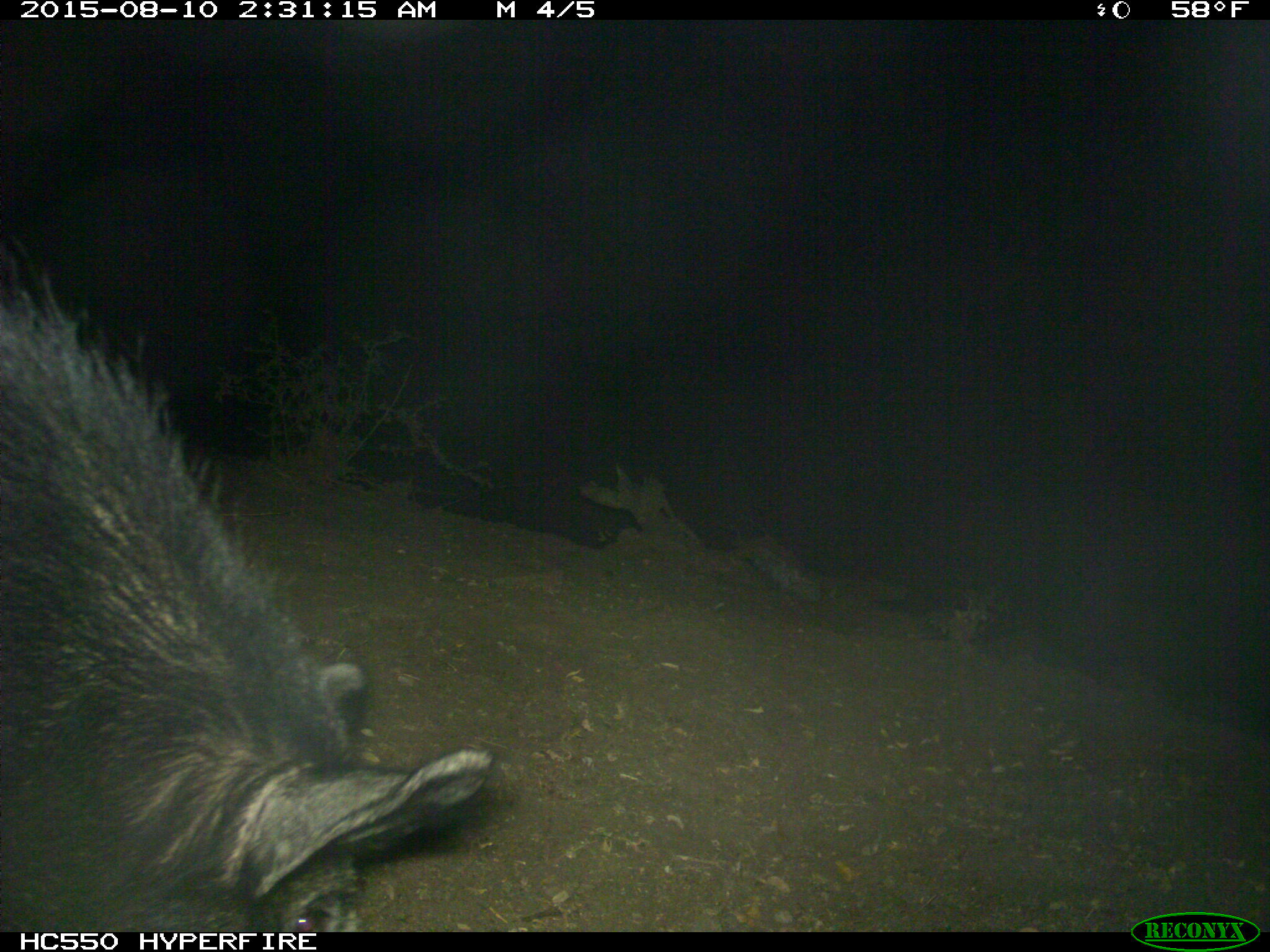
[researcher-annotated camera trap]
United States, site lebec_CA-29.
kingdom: Animalia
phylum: Chordata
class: Mammalia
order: Artiodactyla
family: Suidae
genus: Sus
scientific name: Sus scrofa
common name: wild boar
Sus scrofa (wild boar).